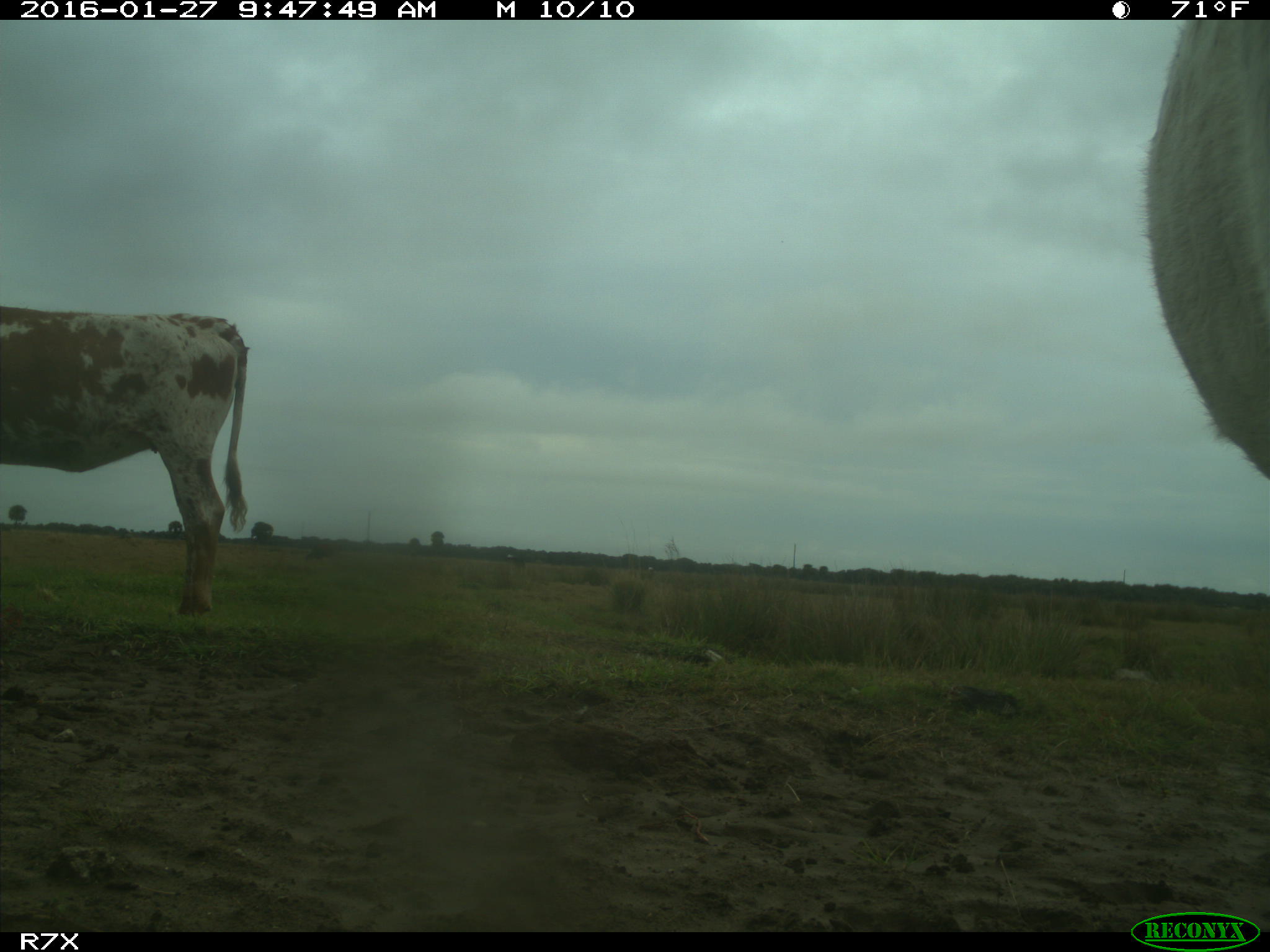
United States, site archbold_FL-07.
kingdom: Animalia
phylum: Chordata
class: Mammalia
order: Artiodactyla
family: Bovidae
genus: Bos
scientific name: Bos taurus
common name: domestic cow